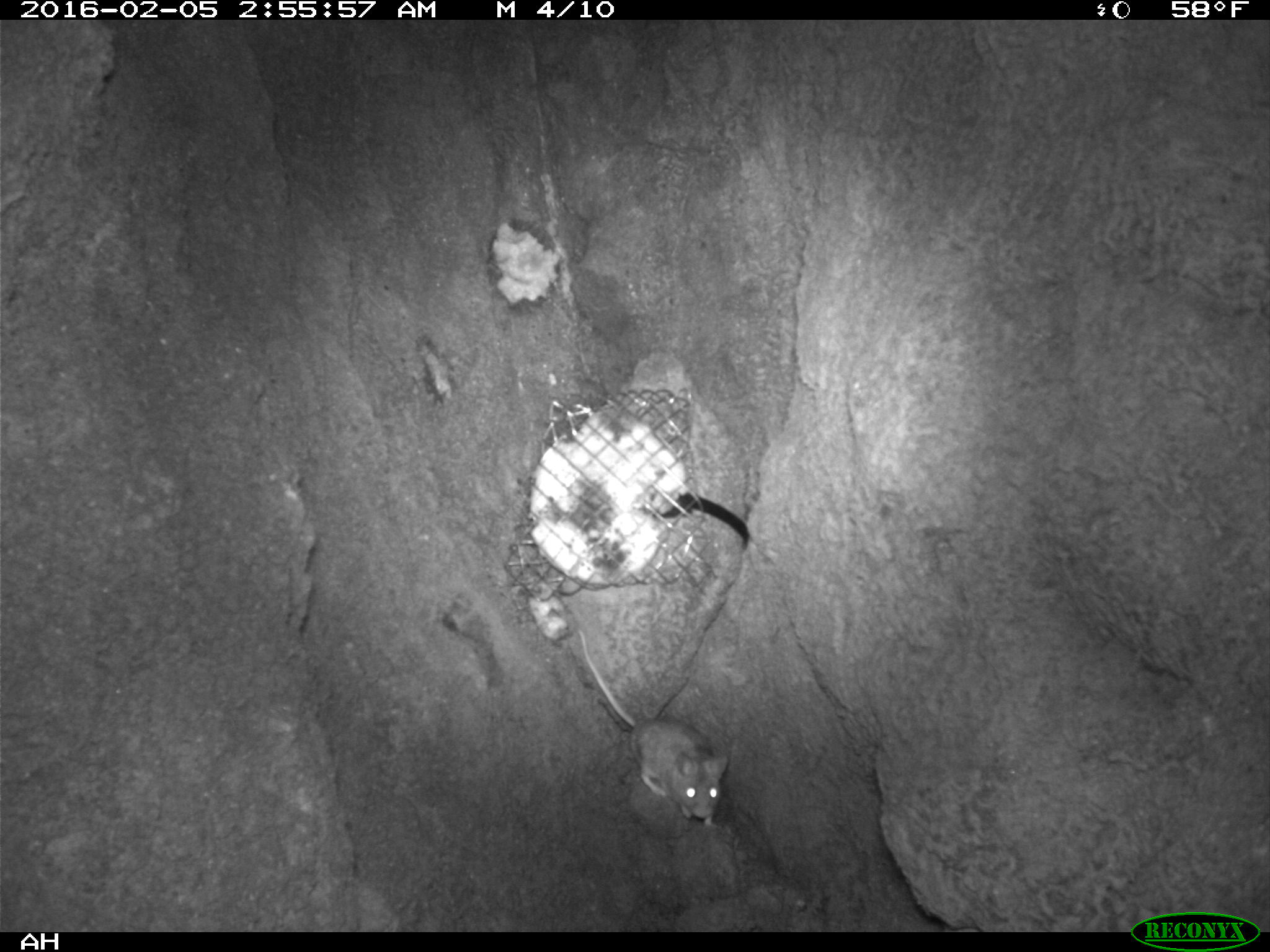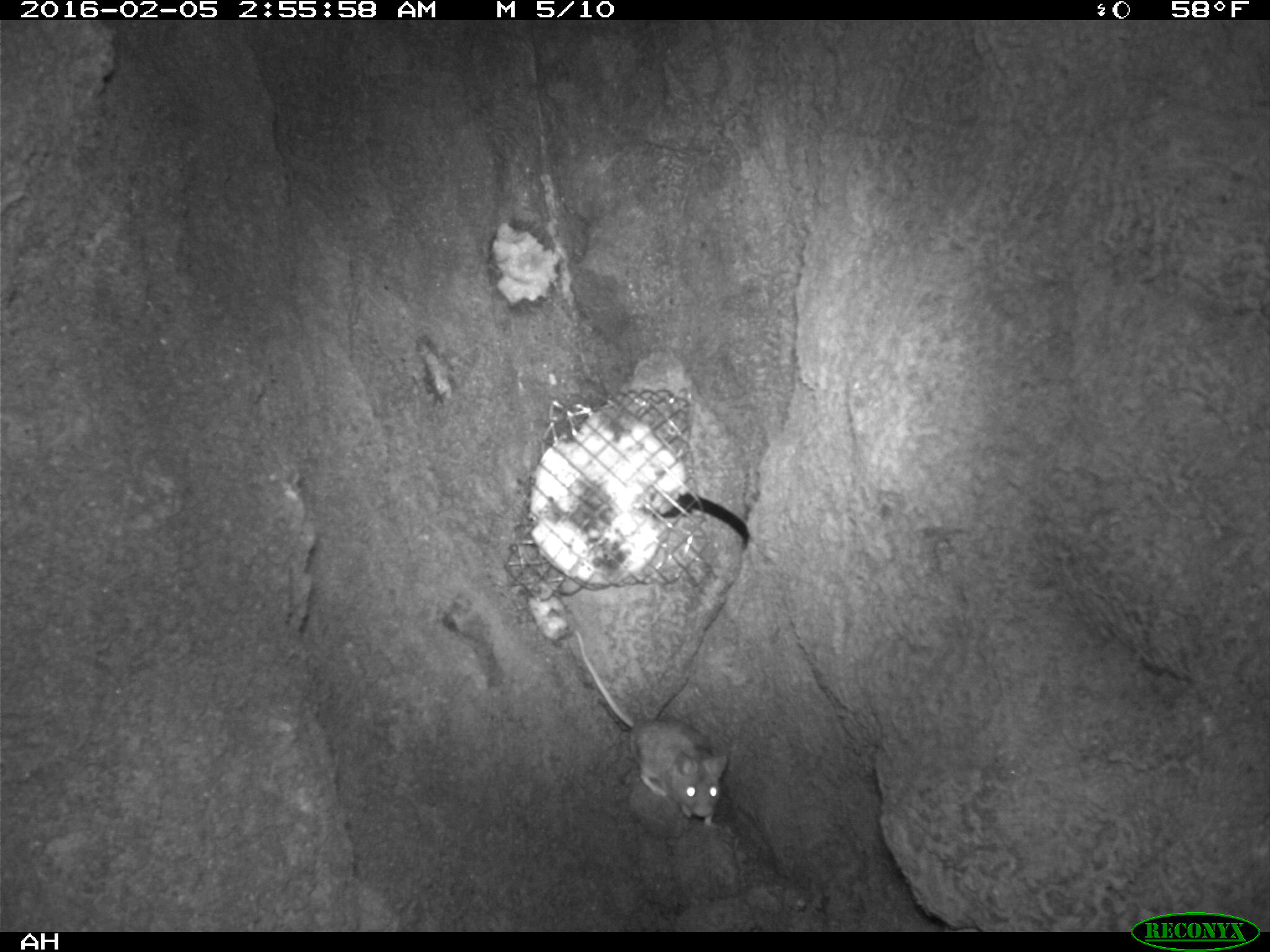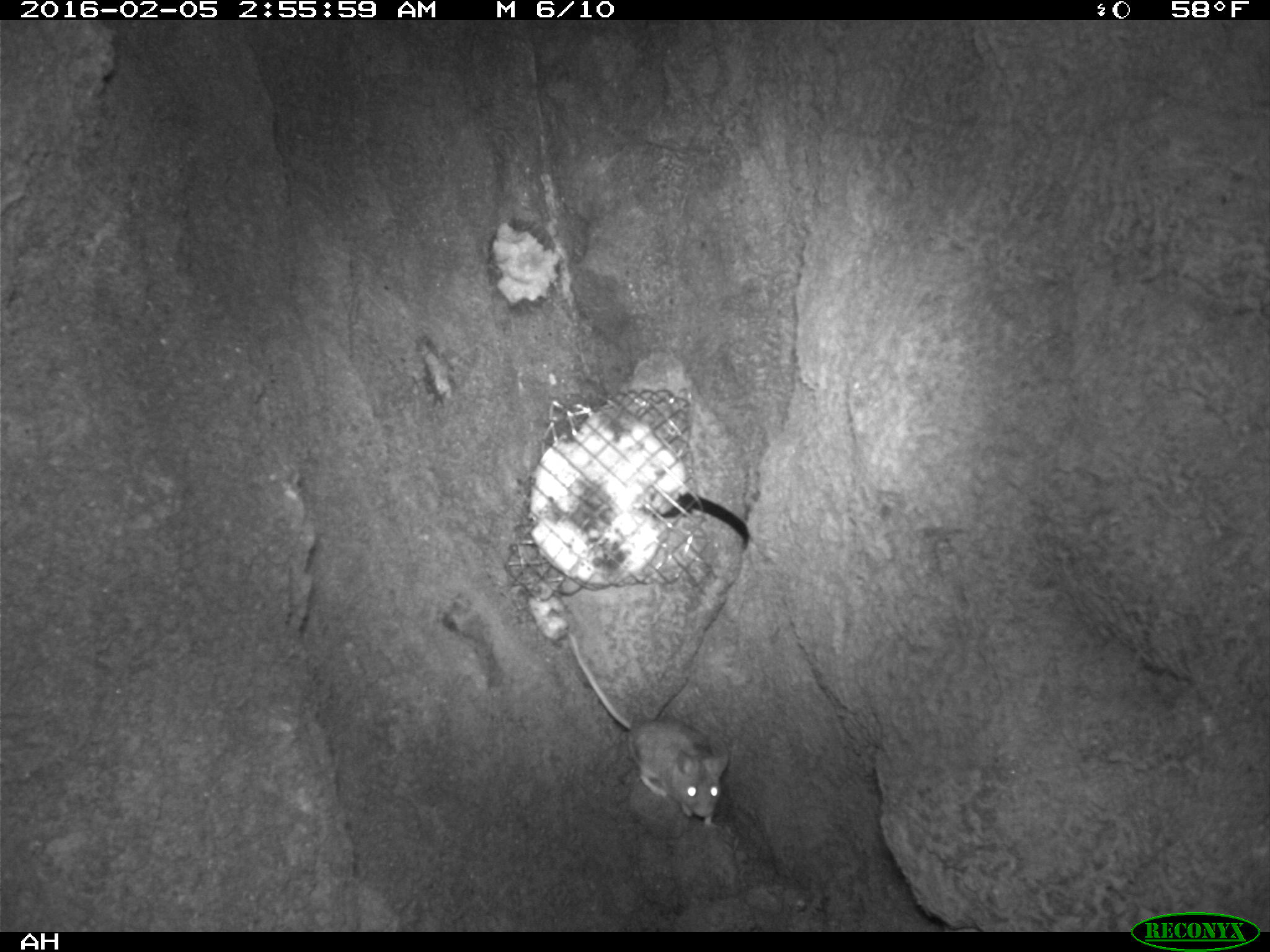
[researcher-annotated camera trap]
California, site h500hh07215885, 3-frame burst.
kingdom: Animalia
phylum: Chordata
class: Mammalia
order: Rodentia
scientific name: Rodentia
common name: rodent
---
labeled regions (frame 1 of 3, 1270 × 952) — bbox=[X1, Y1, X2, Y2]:
rodent: bbox=[577, 625, 729, 827]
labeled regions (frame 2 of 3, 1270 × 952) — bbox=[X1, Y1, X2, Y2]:
rodent: bbox=[571, 629, 729, 829]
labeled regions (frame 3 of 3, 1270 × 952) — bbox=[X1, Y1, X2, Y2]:
rodent: bbox=[564, 624, 728, 826]